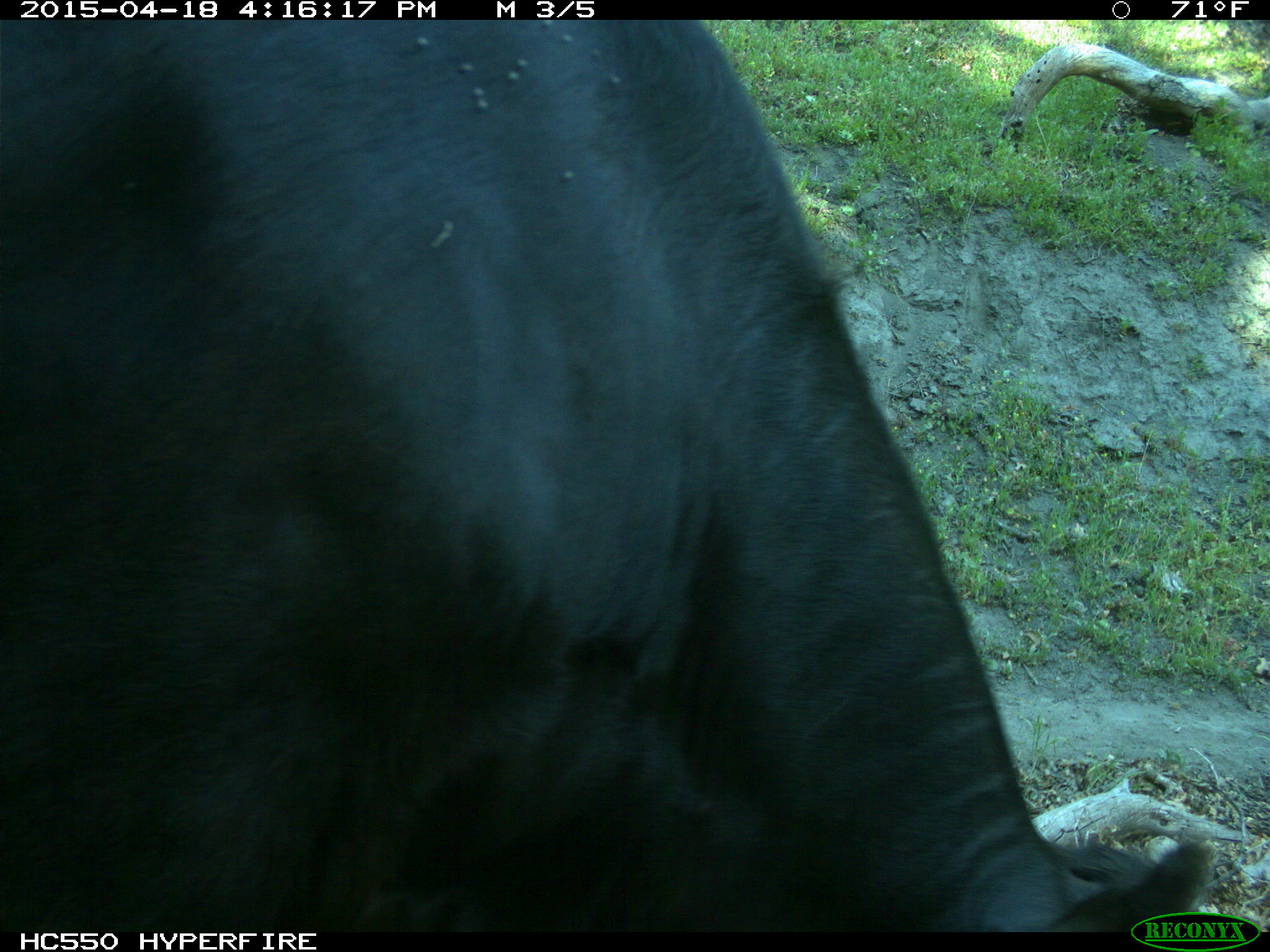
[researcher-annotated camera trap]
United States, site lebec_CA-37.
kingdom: Animalia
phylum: Chordata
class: Mammalia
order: Artiodactyla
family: Bovidae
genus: Bos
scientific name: Bos taurus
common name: domestic cow